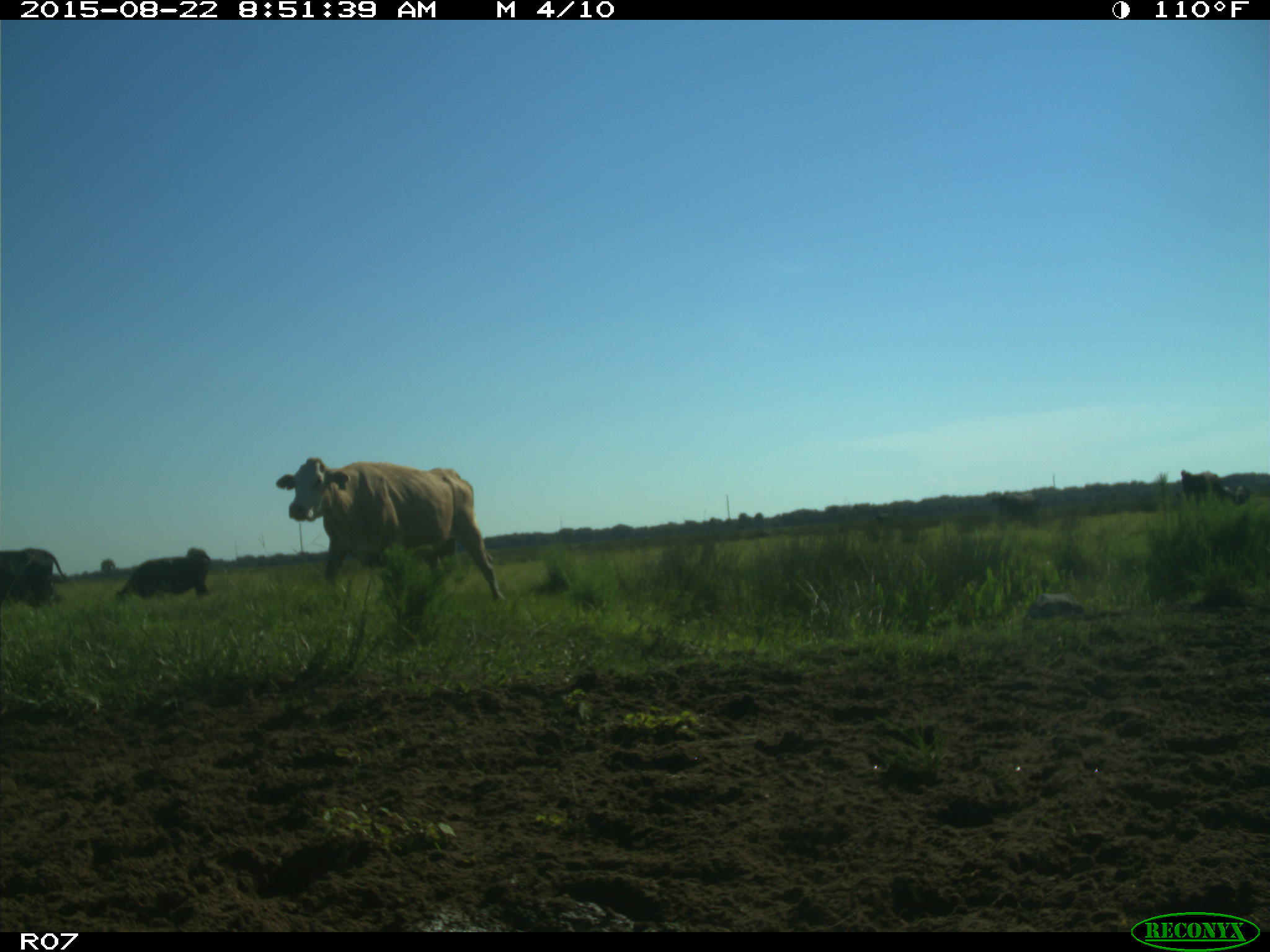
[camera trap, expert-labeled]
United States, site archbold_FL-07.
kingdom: Animalia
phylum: Chordata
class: Mammalia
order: Artiodactyla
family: Bovidae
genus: Bos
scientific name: Bos taurus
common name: domestic cow